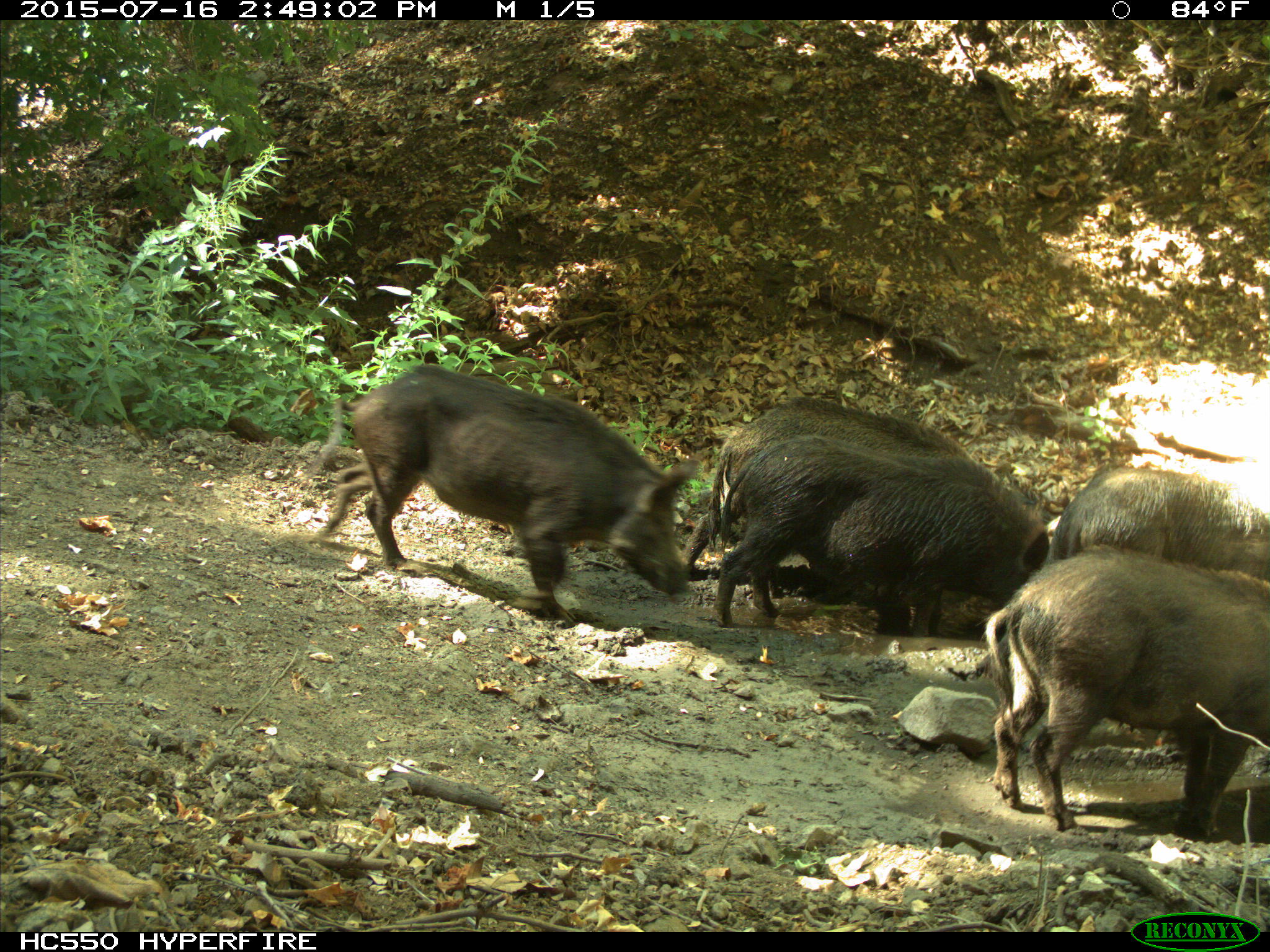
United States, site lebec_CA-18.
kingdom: Animalia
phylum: Chordata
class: Mammalia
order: Artiodactyla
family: Suidae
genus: Sus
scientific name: Sus scrofa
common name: wild boar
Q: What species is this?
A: Sus scrofa (wild boar).